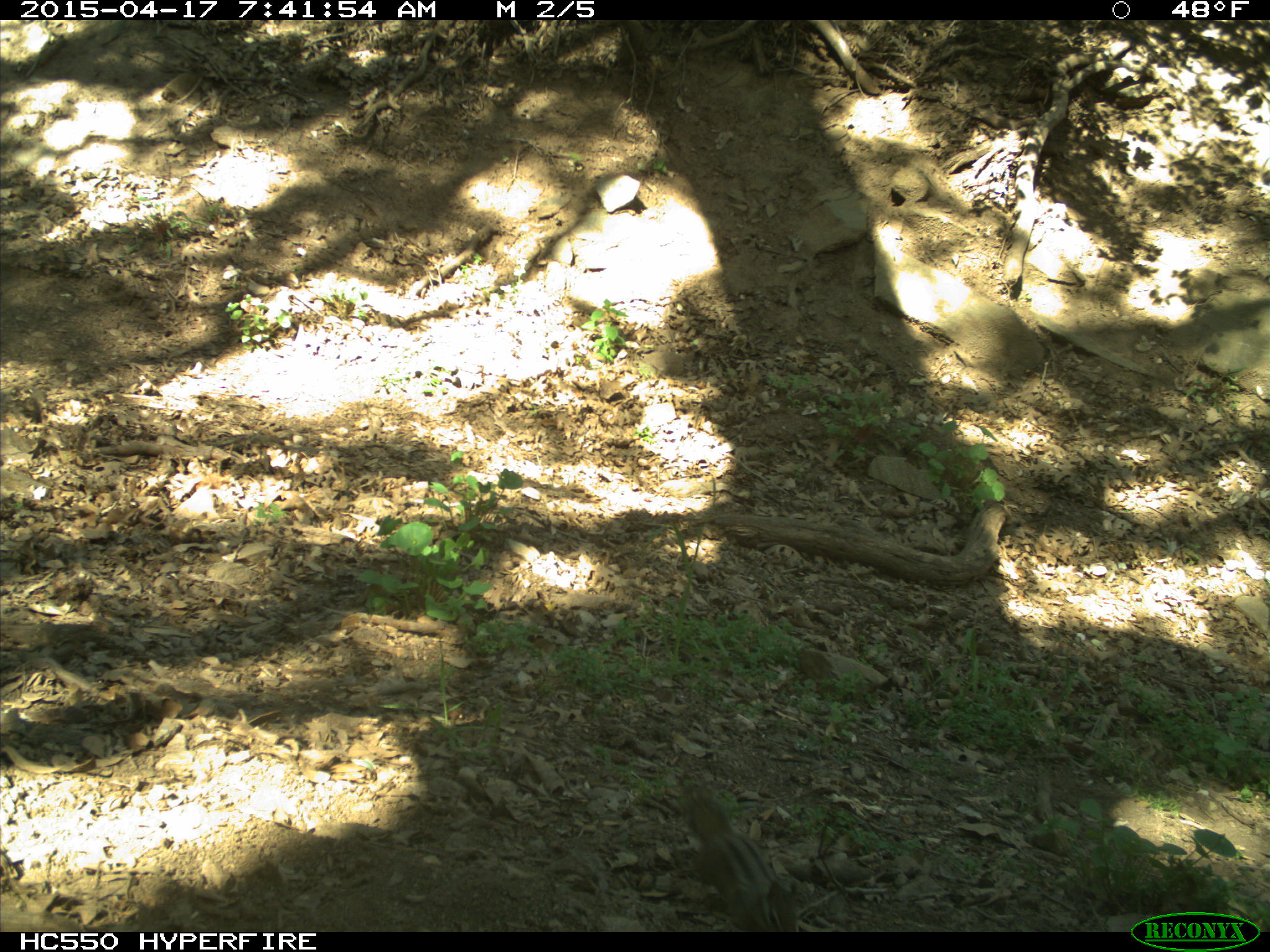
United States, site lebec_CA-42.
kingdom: Animalia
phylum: Chordata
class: Mammalia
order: Rodentia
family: Sciuridae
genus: Tamias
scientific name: Tamias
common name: chipmunk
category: unidentified chipmunk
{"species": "unidentified chipmunk (chipmunk) (Tamias)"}